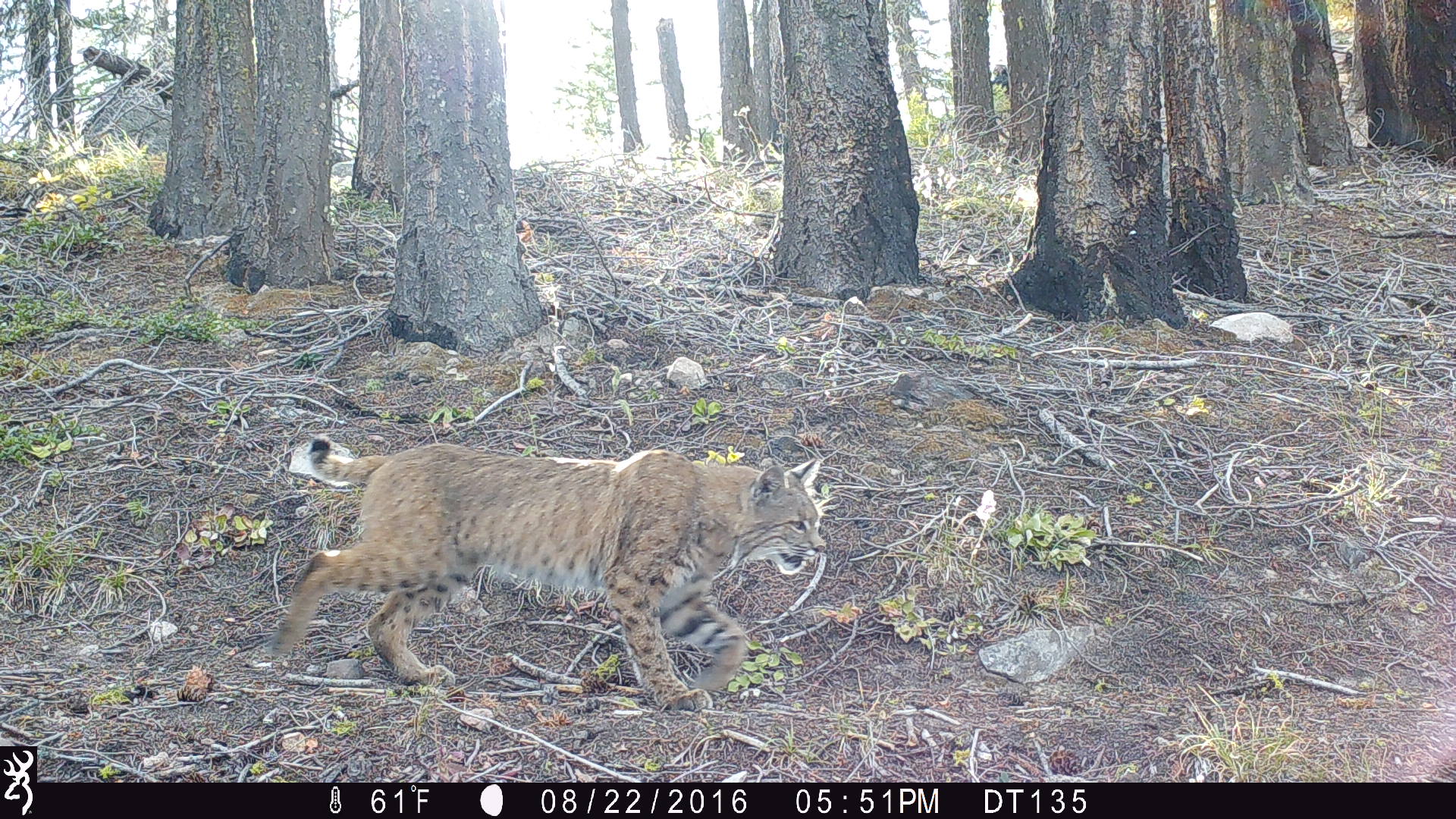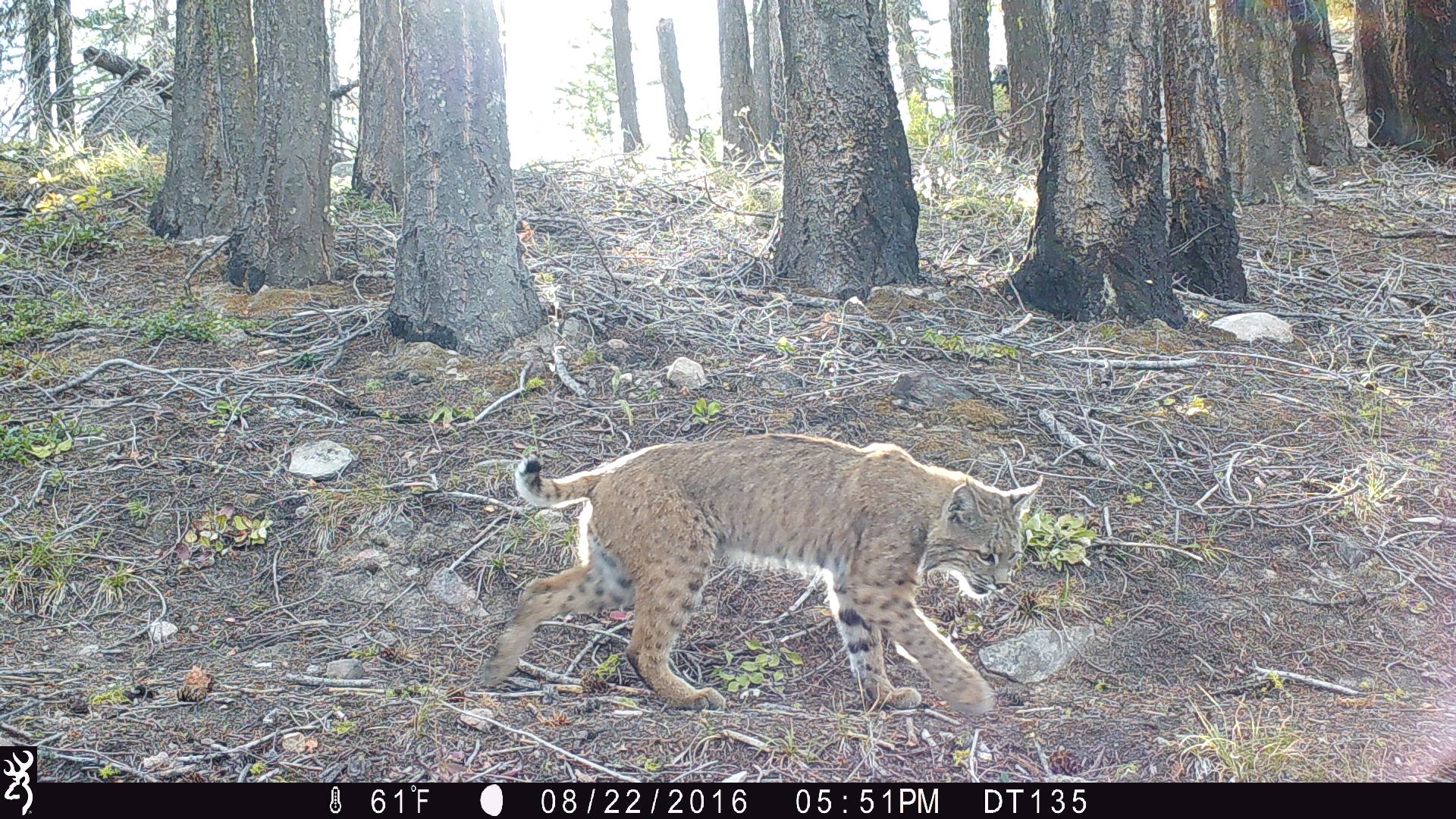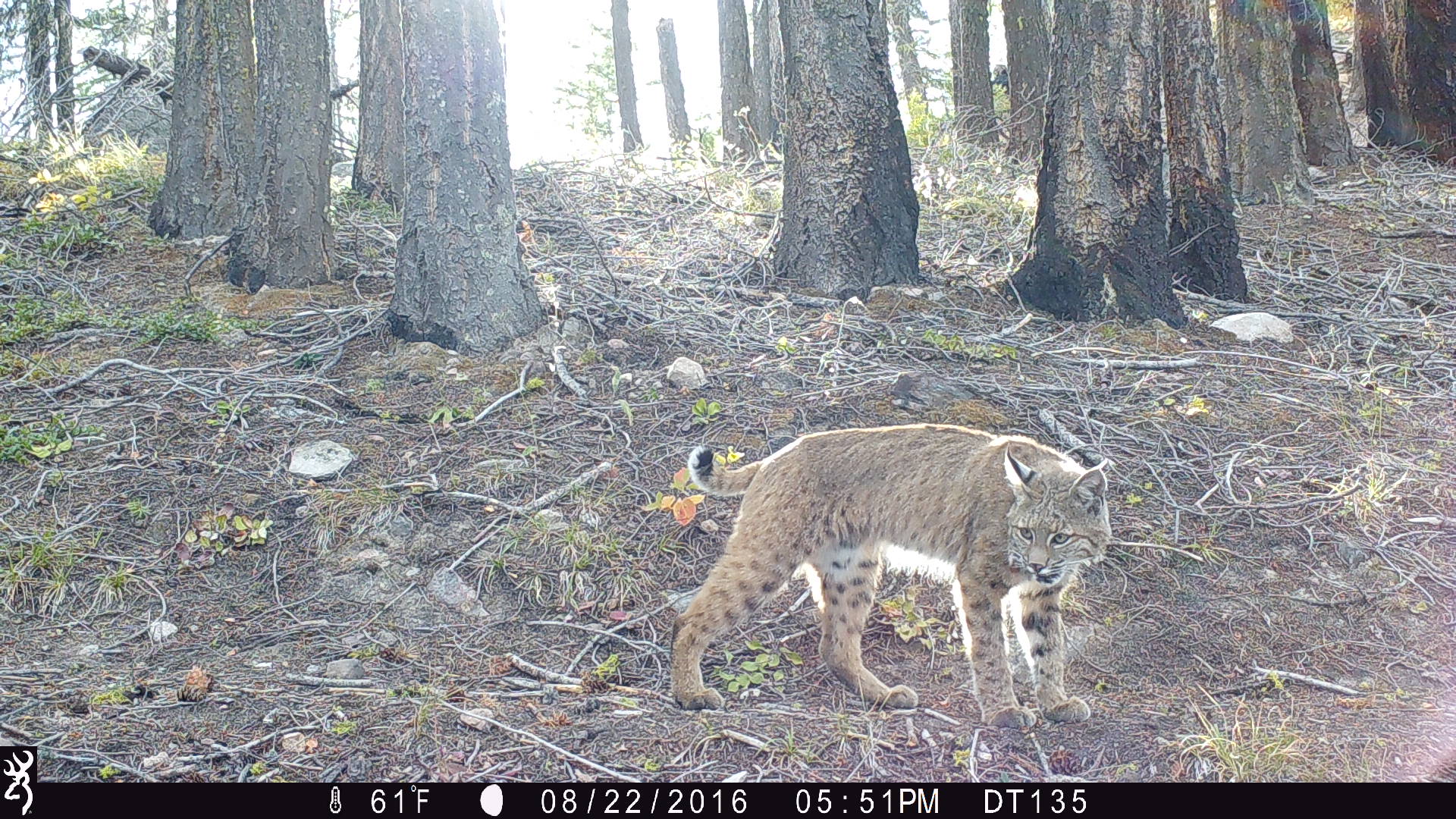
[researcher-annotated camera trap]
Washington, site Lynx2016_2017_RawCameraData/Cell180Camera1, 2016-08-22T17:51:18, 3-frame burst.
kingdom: Animalia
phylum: Chordata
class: Mammalia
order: Carnivora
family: Felidae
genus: Lynx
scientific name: Lynx rufus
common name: bobcat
Lynx rufus (bobcat). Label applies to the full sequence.